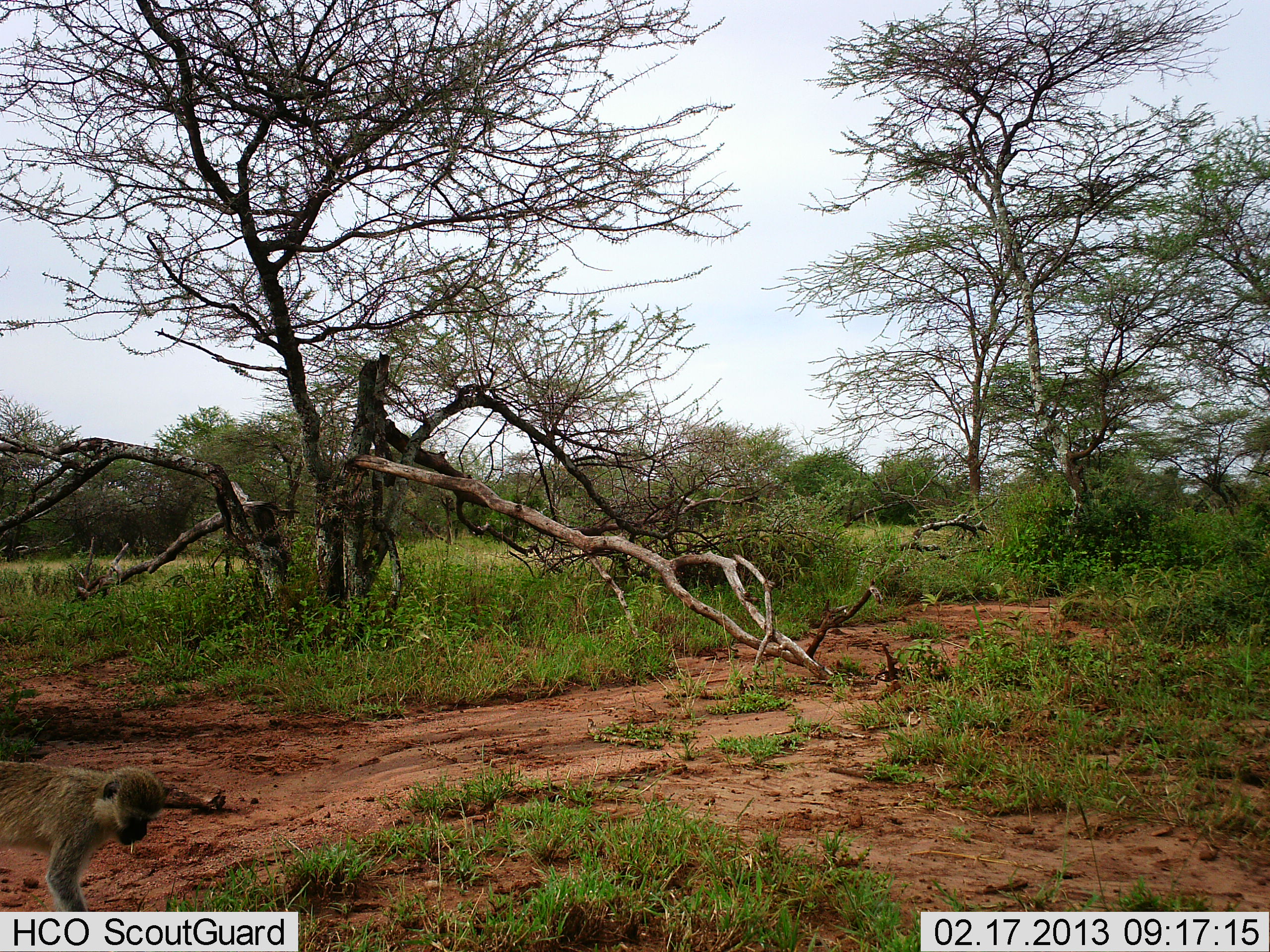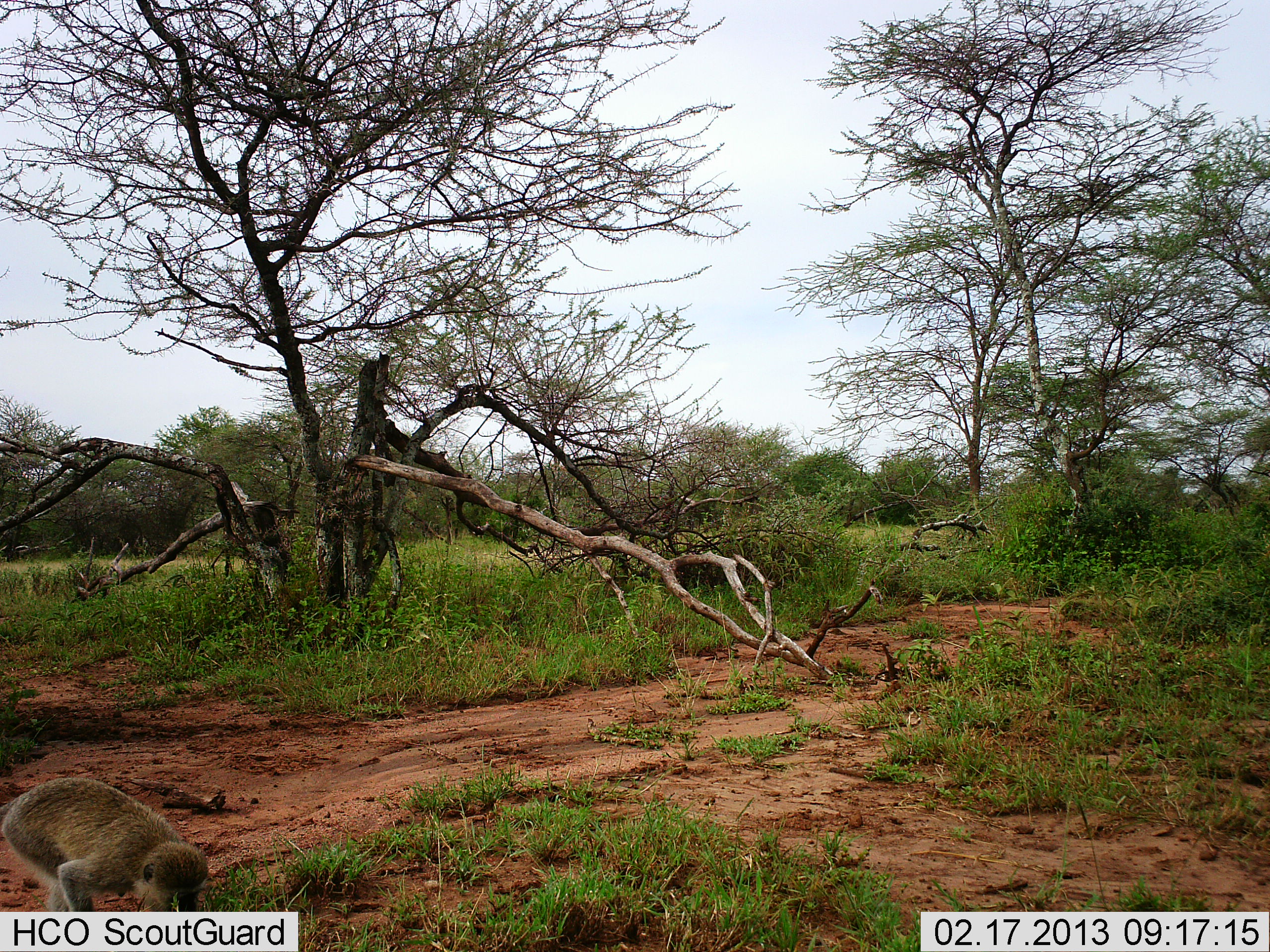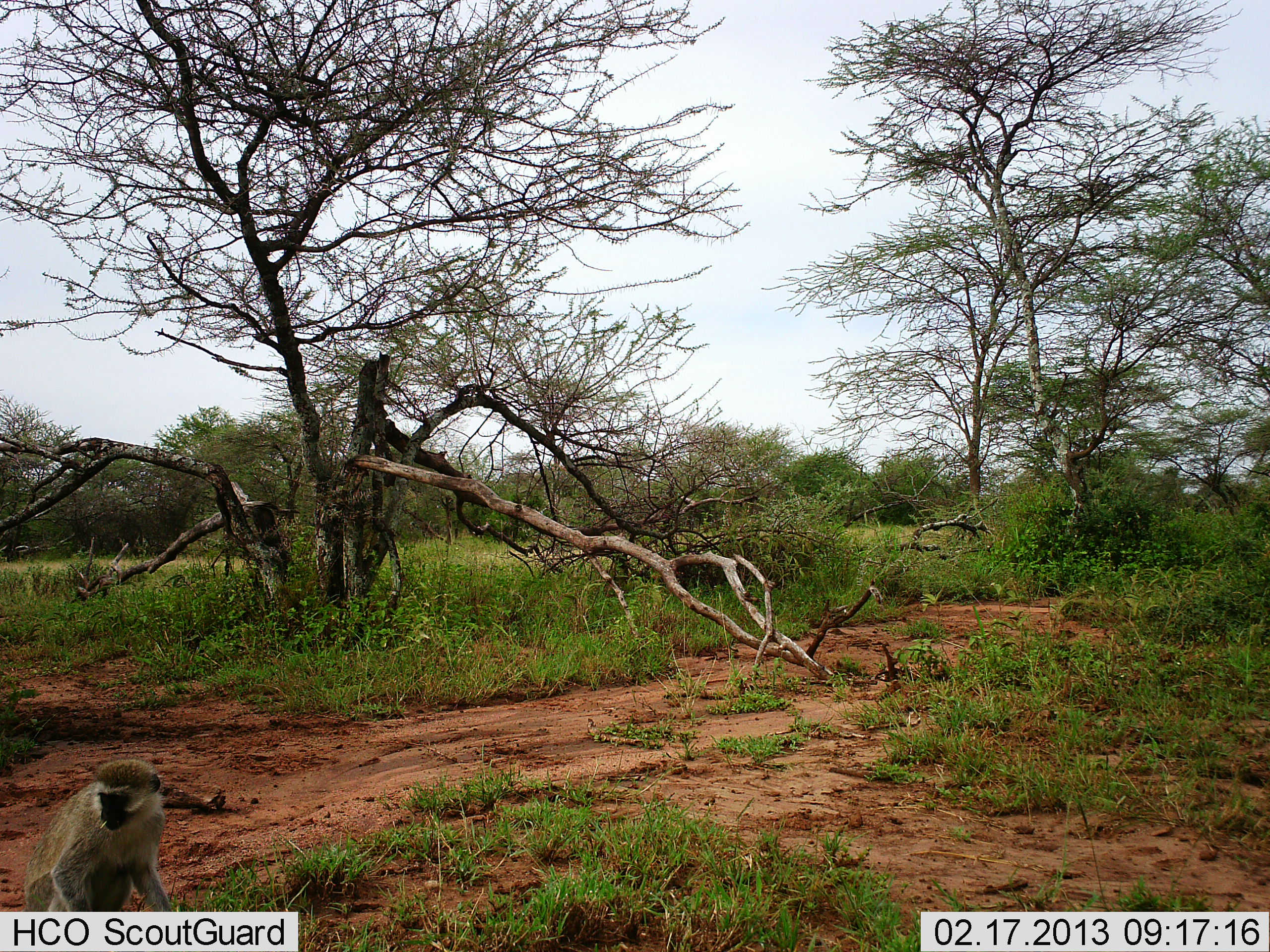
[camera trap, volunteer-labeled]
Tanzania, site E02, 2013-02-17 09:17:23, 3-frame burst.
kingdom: Animalia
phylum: Chordata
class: Mammalia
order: Primates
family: Cercopithecidae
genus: Chlorocebus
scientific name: Chlorocebus pygerythrus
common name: vervet monkey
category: monkeyvervet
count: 1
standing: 31%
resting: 4%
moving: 50%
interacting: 8%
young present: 0%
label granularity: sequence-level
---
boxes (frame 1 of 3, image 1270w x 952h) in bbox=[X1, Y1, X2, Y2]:
animal: bbox=[0, 756, 167, 912]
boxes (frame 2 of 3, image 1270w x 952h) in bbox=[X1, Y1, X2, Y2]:
animal: bbox=[0, 777, 209, 911]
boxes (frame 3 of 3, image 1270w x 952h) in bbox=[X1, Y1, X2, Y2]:
animal: bbox=[20, 759, 178, 911]